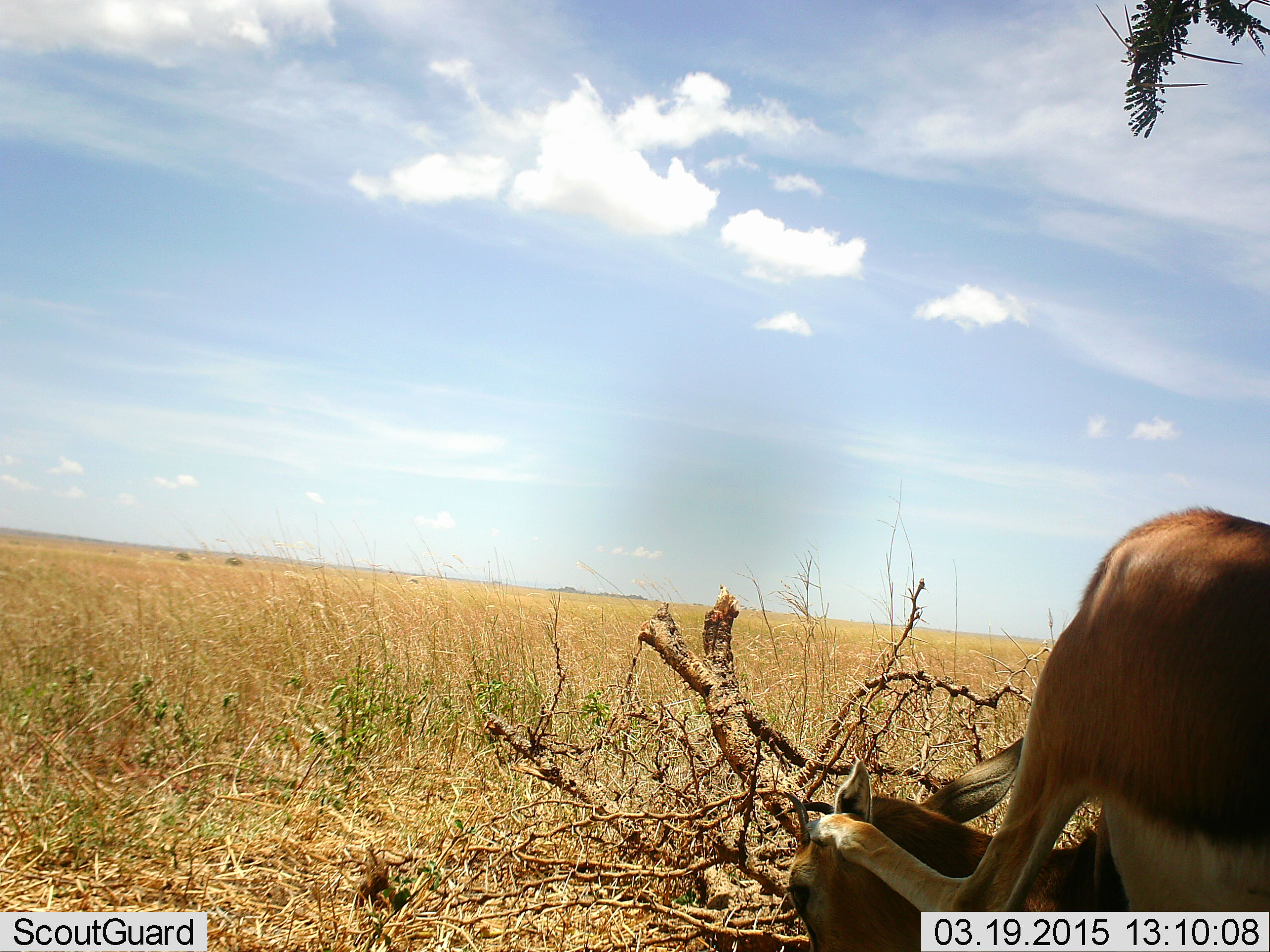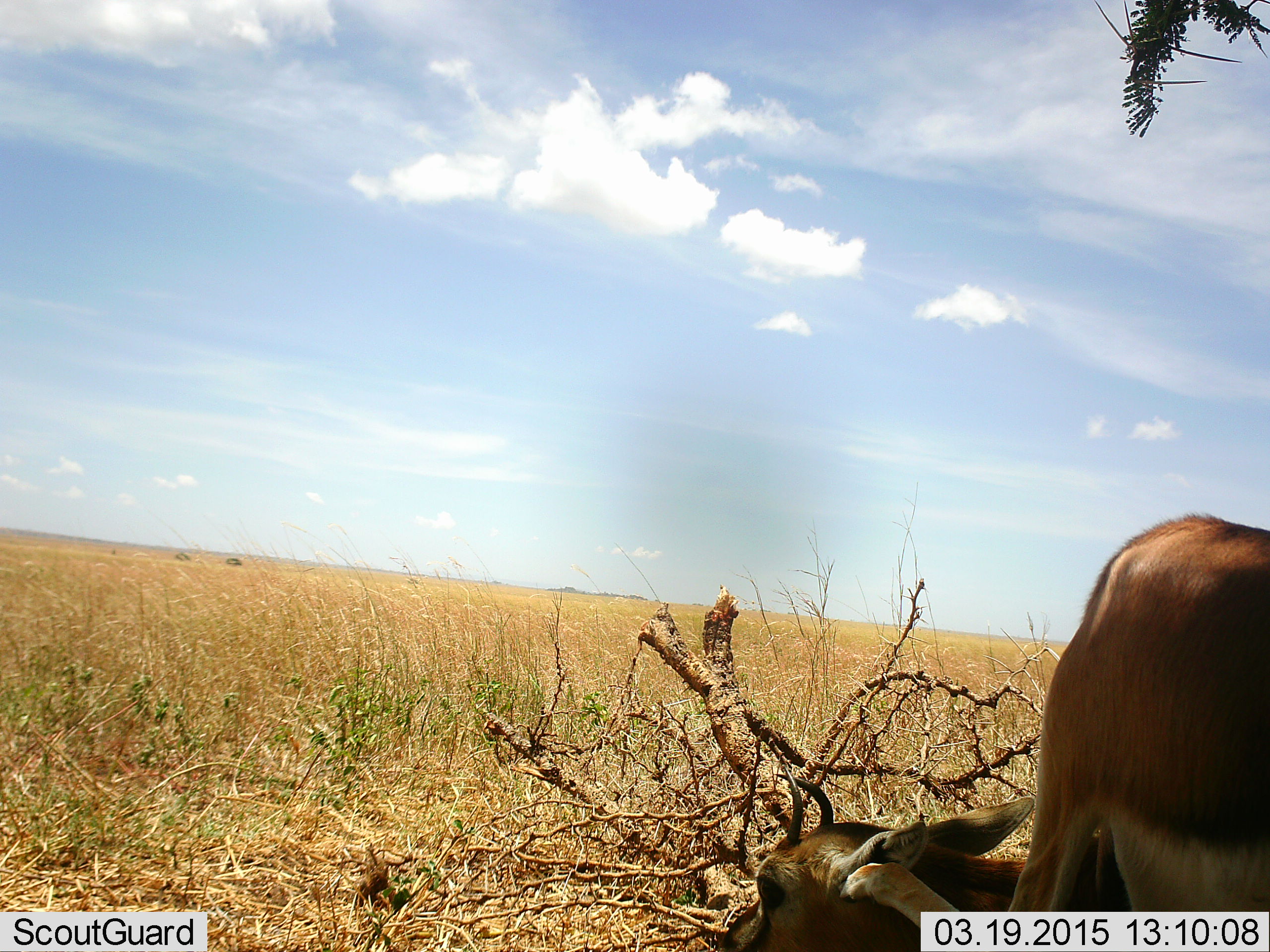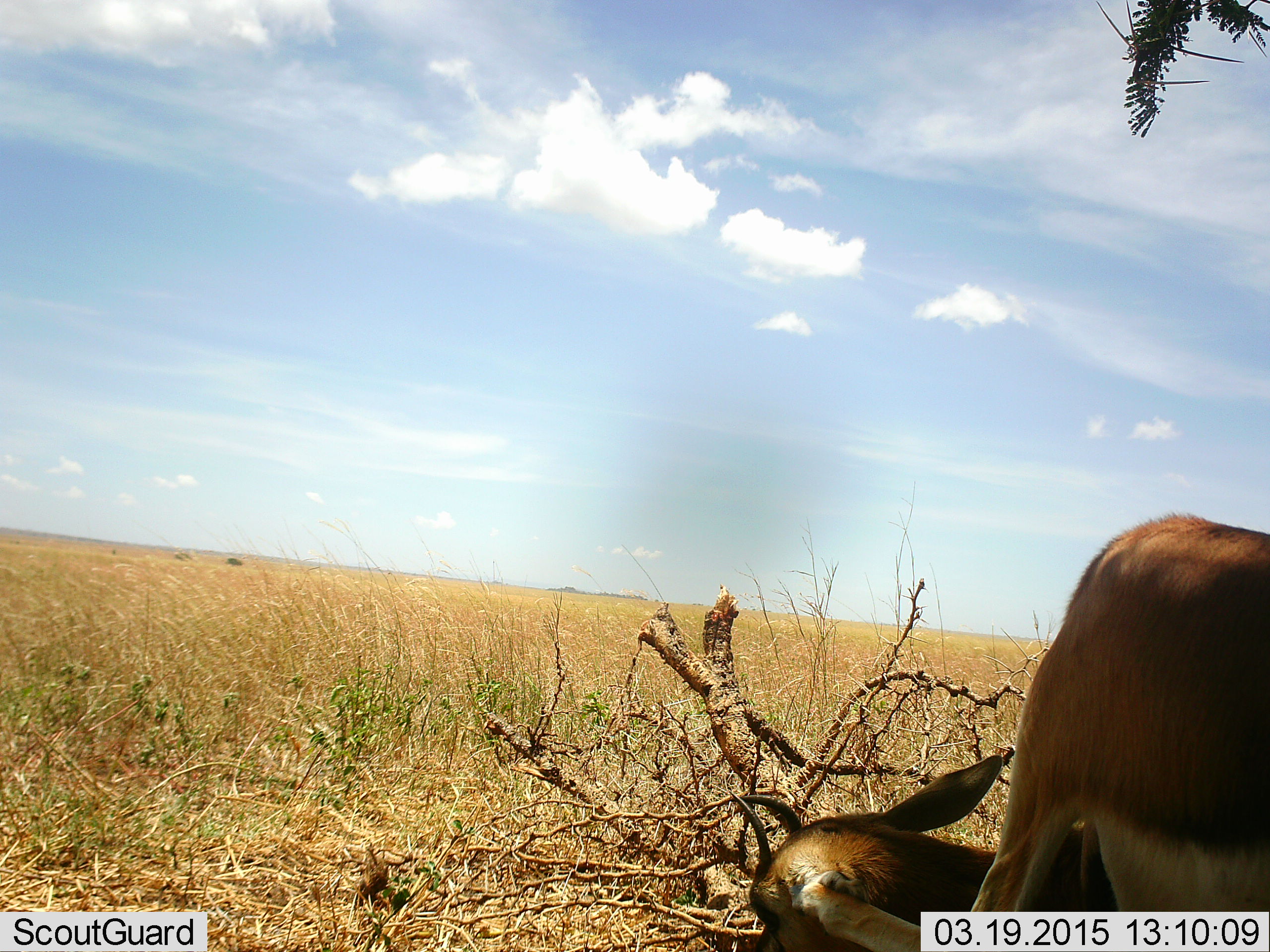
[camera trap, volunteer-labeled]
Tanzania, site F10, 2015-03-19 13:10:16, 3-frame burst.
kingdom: Animalia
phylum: Chordata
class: Mammalia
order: Artiodactyla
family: Bovidae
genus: Eudorcas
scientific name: Eudorcas thomsonii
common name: thomson's gazelle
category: gazellethomsons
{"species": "gazellethomsons (thomson's gazelle) (Eudorcas thomsonii)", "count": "1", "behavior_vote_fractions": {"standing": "60%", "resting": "20%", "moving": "40%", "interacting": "0%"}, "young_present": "0%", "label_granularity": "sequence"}